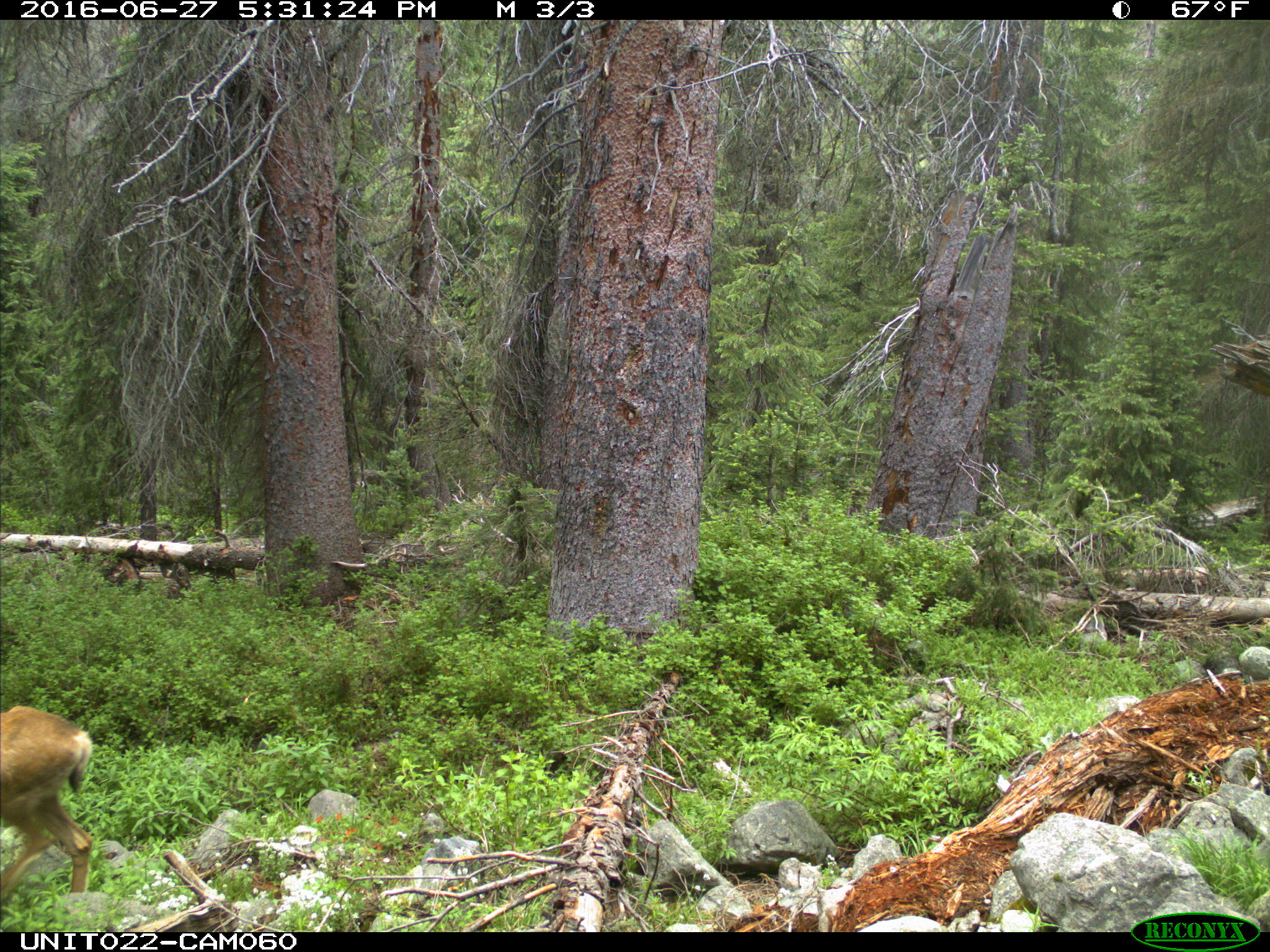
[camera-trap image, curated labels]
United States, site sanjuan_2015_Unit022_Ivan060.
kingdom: Animalia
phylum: Chordata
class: Mammalia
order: Artiodactyla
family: Cervidae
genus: Odocoileus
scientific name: Odocoileus hemionus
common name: mule deer